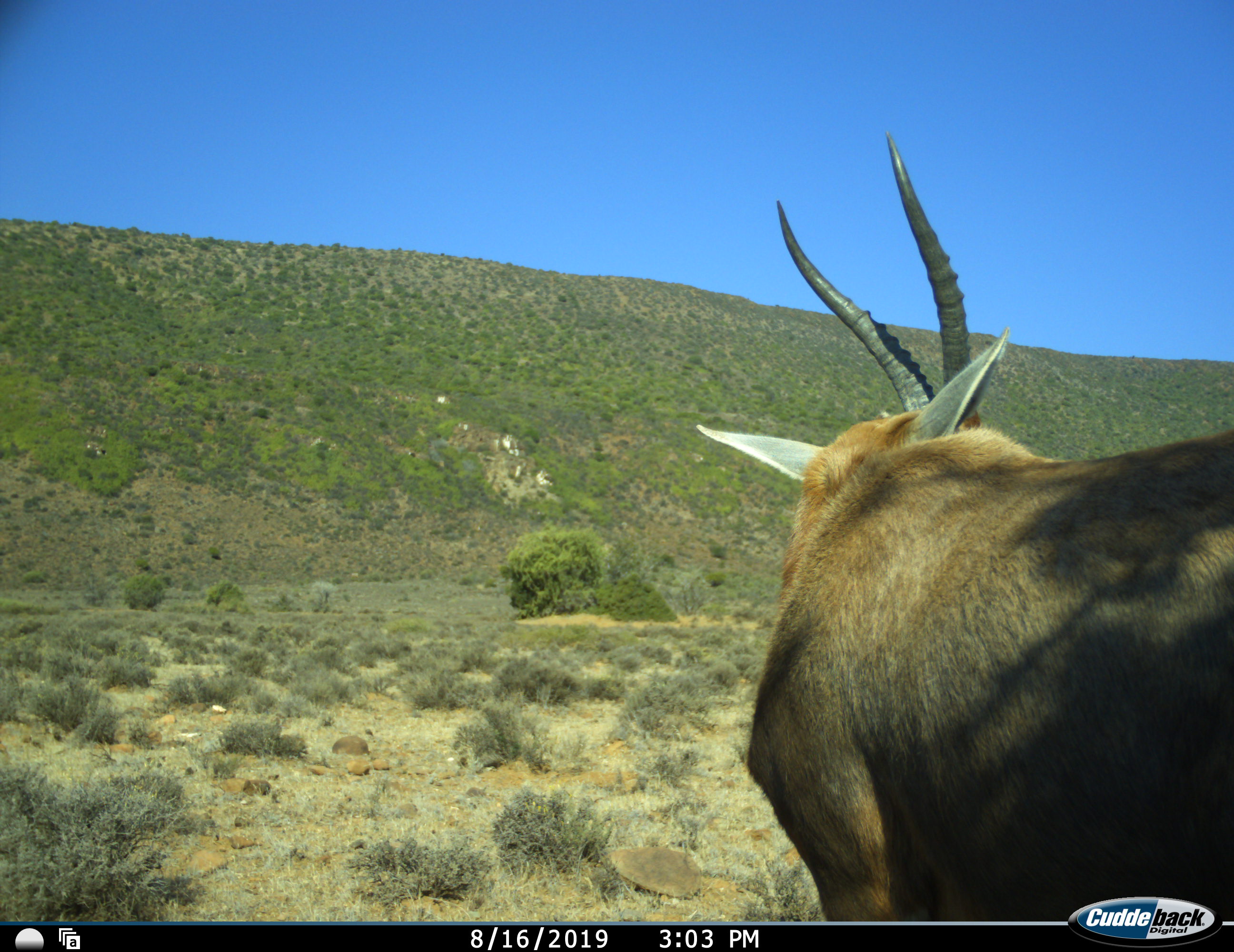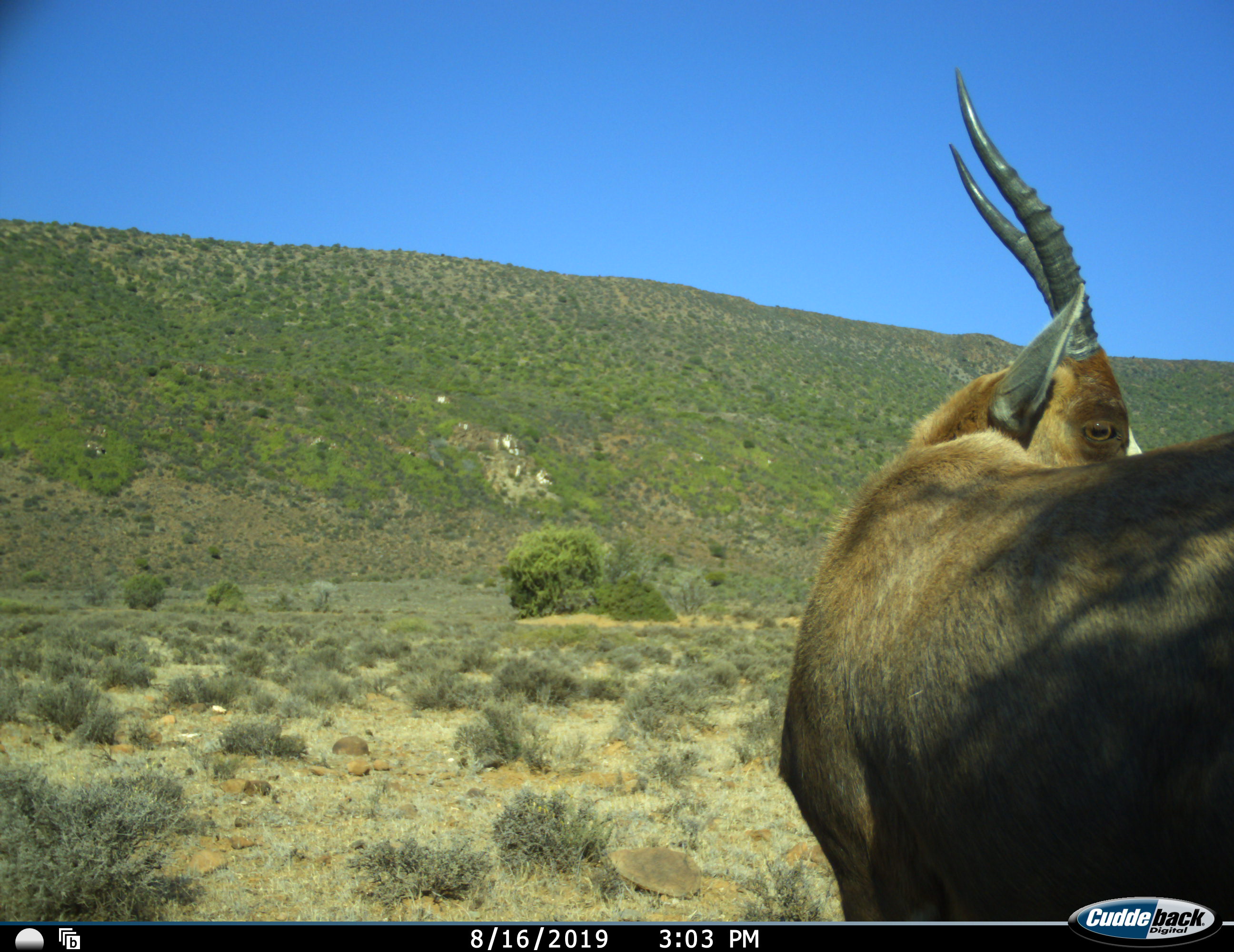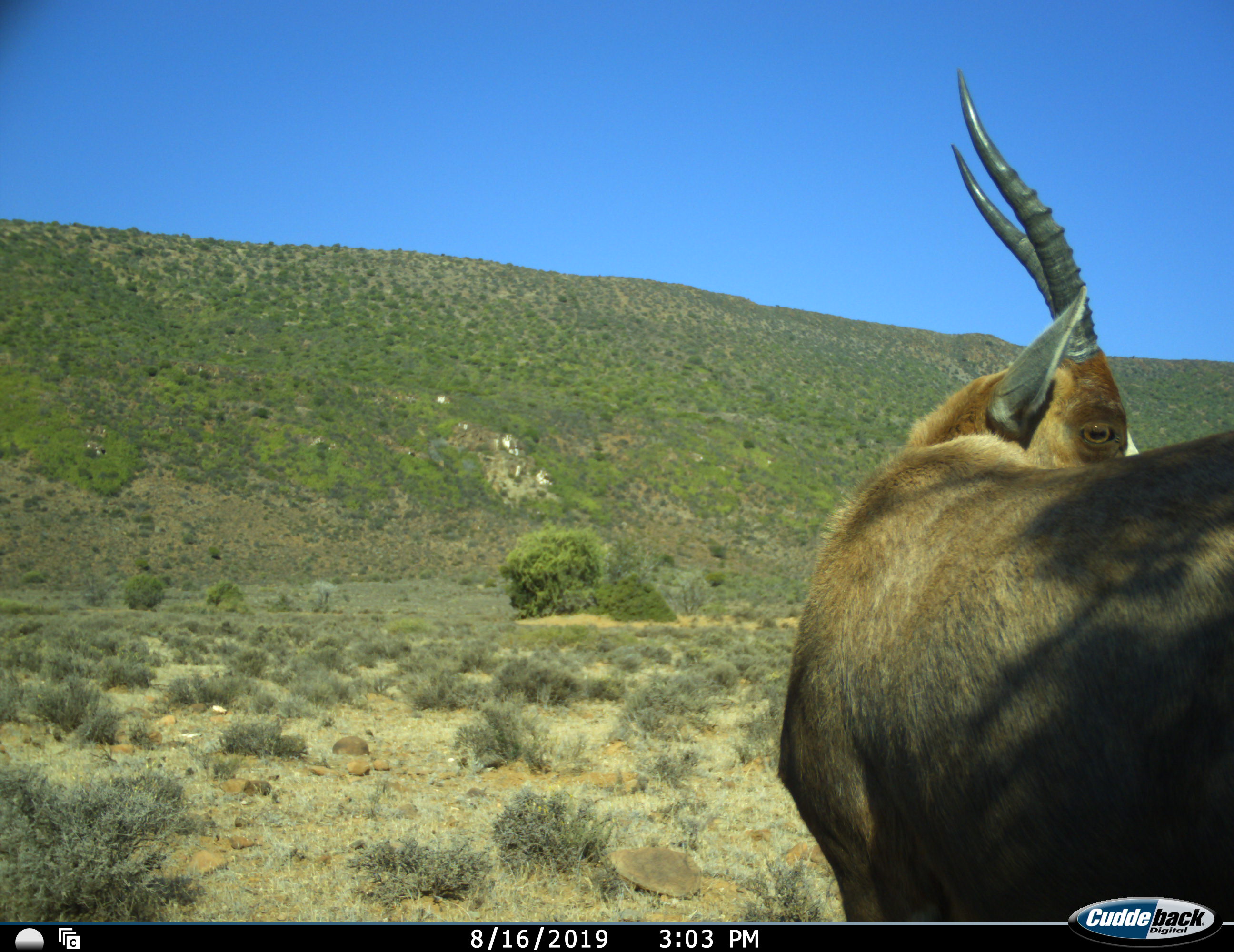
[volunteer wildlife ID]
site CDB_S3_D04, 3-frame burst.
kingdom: Animalia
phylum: Chordata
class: Mammalia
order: Artiodactyla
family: Bovidae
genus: Damaliscus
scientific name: Damaliscus pygargus phillipsi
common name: blesbok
Blesbok (Damaliscus pygargus phillipsi), count 1. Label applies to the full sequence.